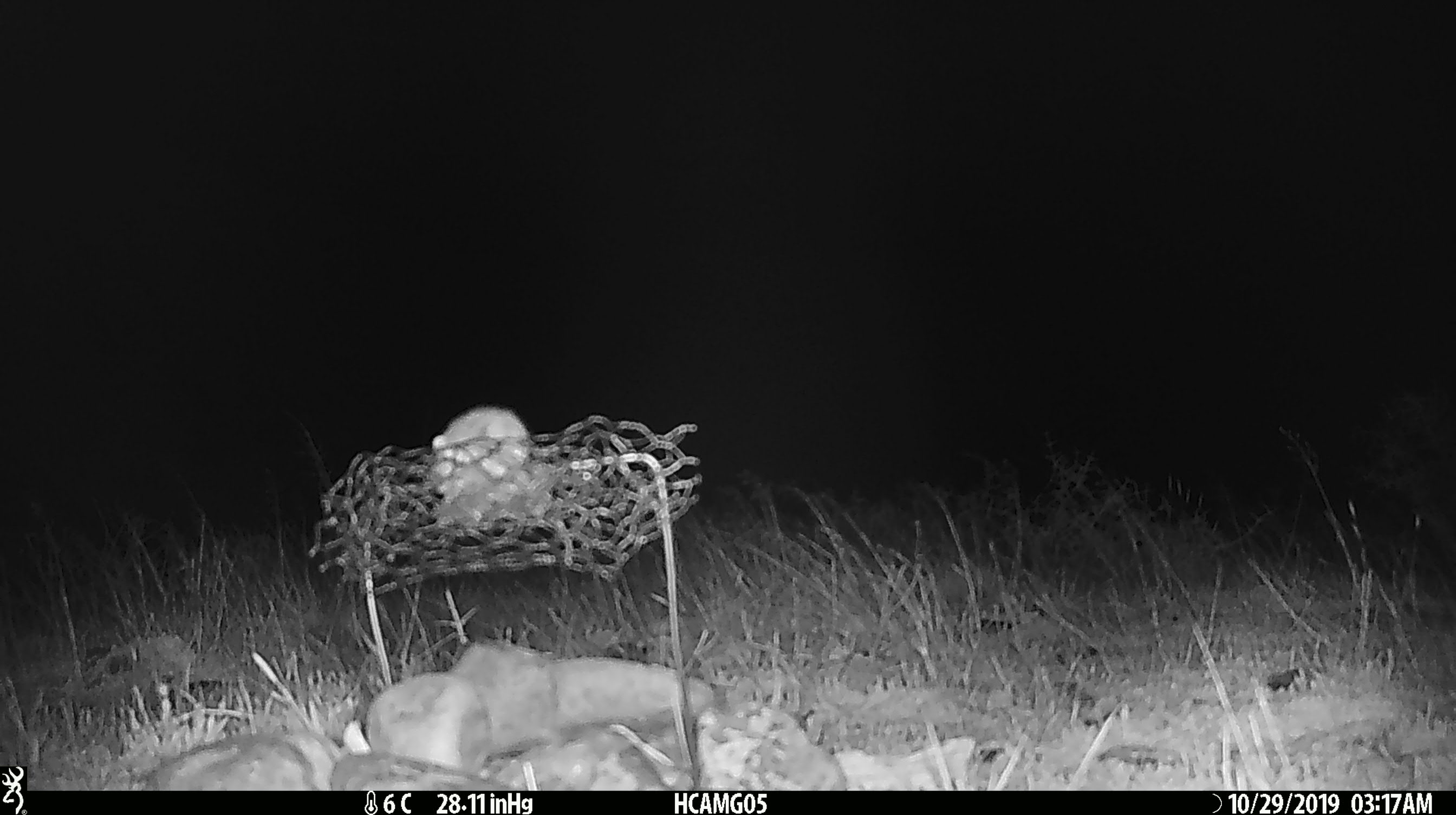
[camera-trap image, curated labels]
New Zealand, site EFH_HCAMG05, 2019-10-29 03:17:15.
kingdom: Animalia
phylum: Chordata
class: Mammalia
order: Rodentia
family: Muridae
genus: Mus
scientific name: Mus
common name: mouse